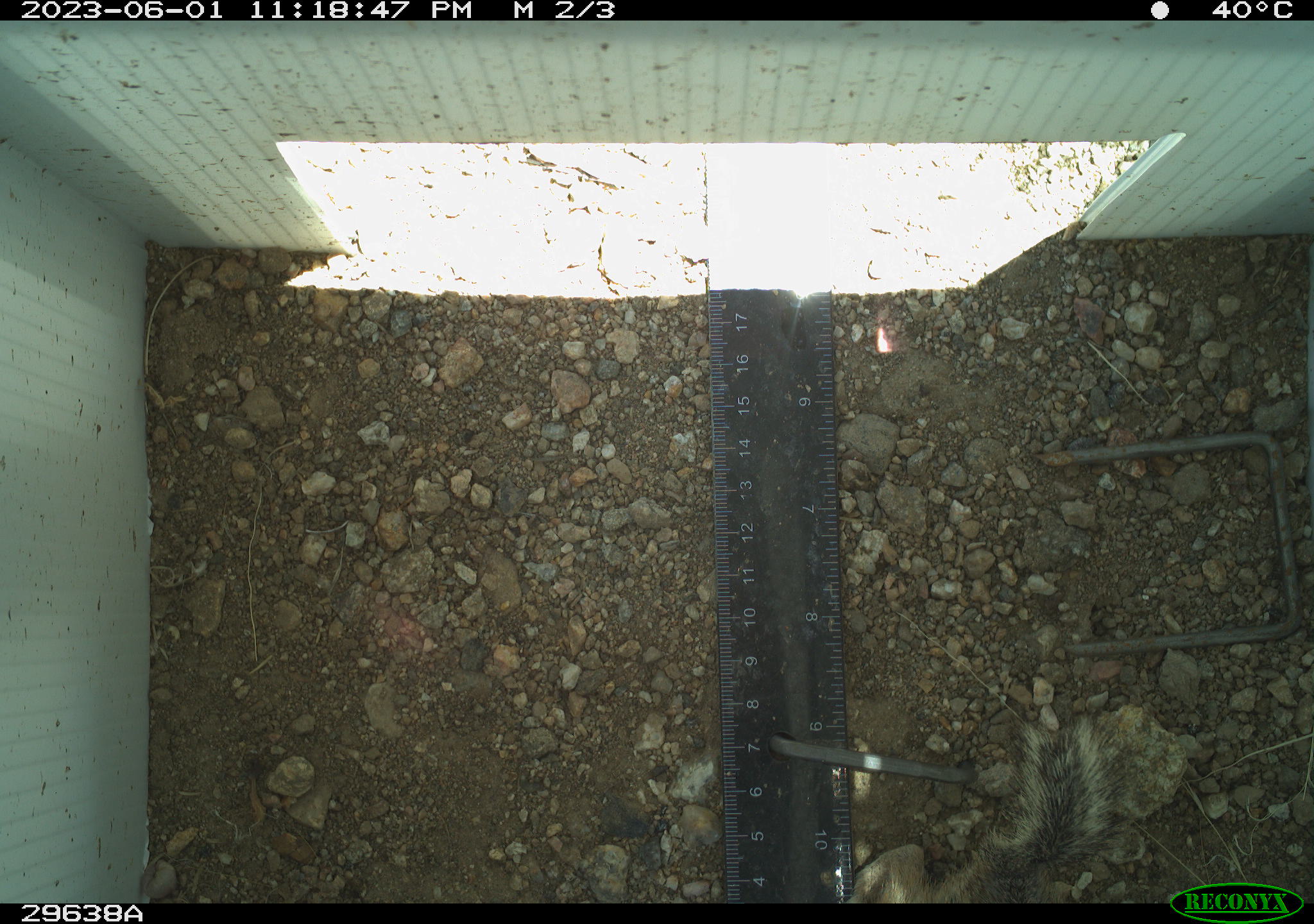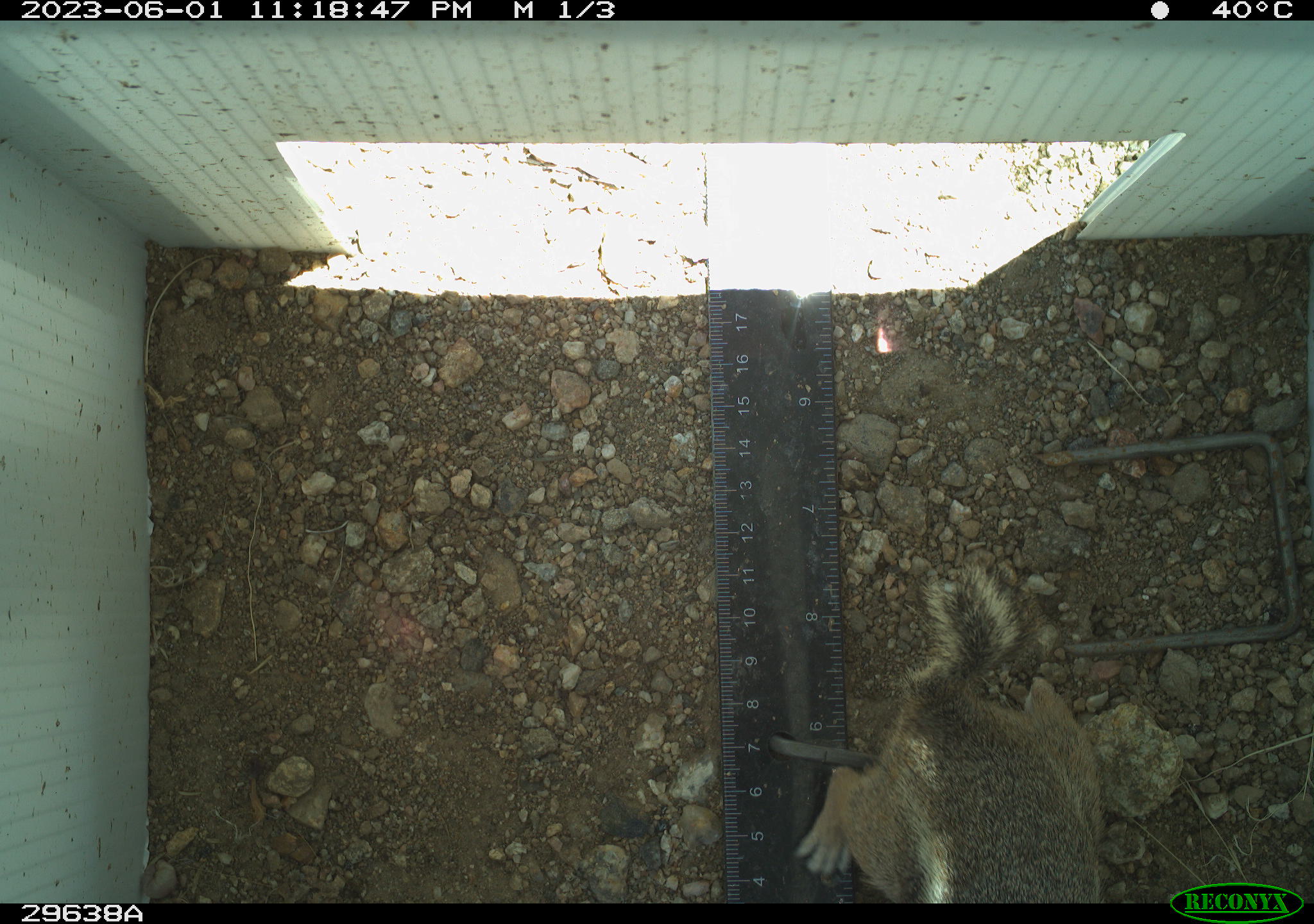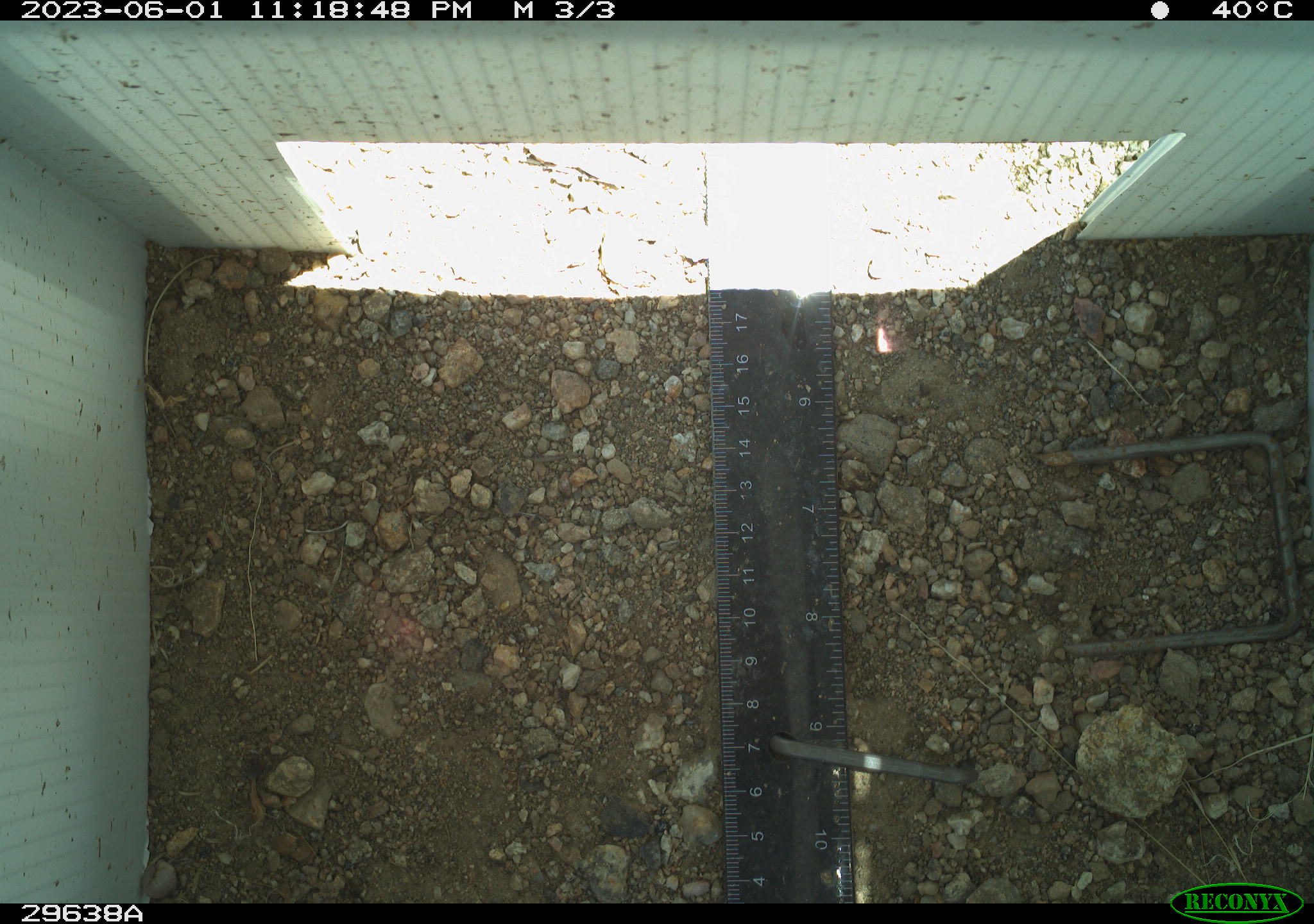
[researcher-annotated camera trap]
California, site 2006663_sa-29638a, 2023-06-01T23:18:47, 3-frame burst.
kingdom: Animalia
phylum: Chordata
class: Mammalia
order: Rodentia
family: Sciuridae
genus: Ammospermophilus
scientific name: Ammospermophilus leucurus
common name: white-tailed antelope squirrel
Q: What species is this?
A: White-tailed antelope squirrel (Ammospermophilus leucurus).